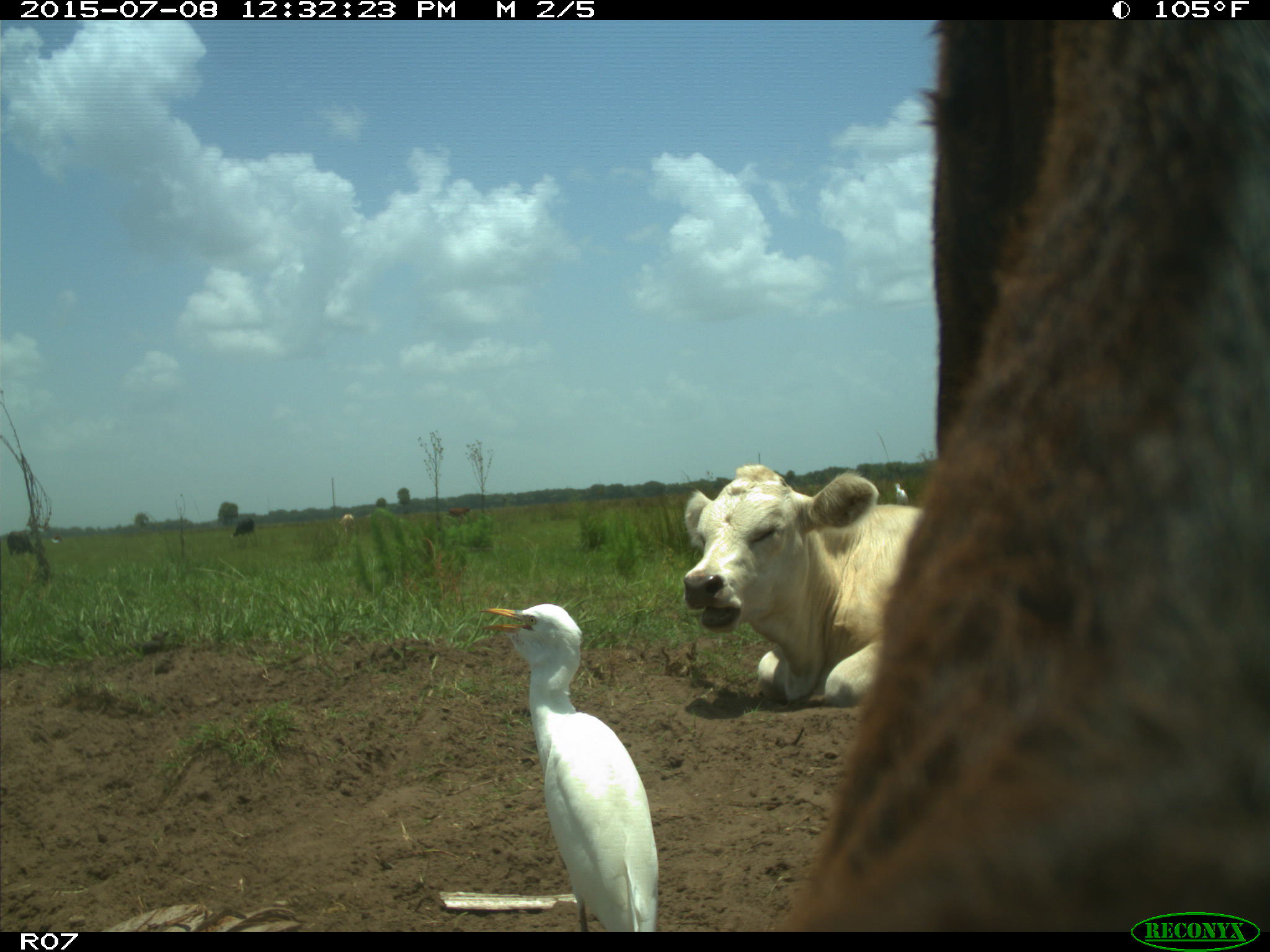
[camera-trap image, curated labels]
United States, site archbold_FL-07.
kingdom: Animalia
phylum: Chordata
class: Mammalia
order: Artiodactyla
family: Bovidae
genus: Bos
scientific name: Bos taurus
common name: domestic cow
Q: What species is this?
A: Bos taurus (domestic cow).